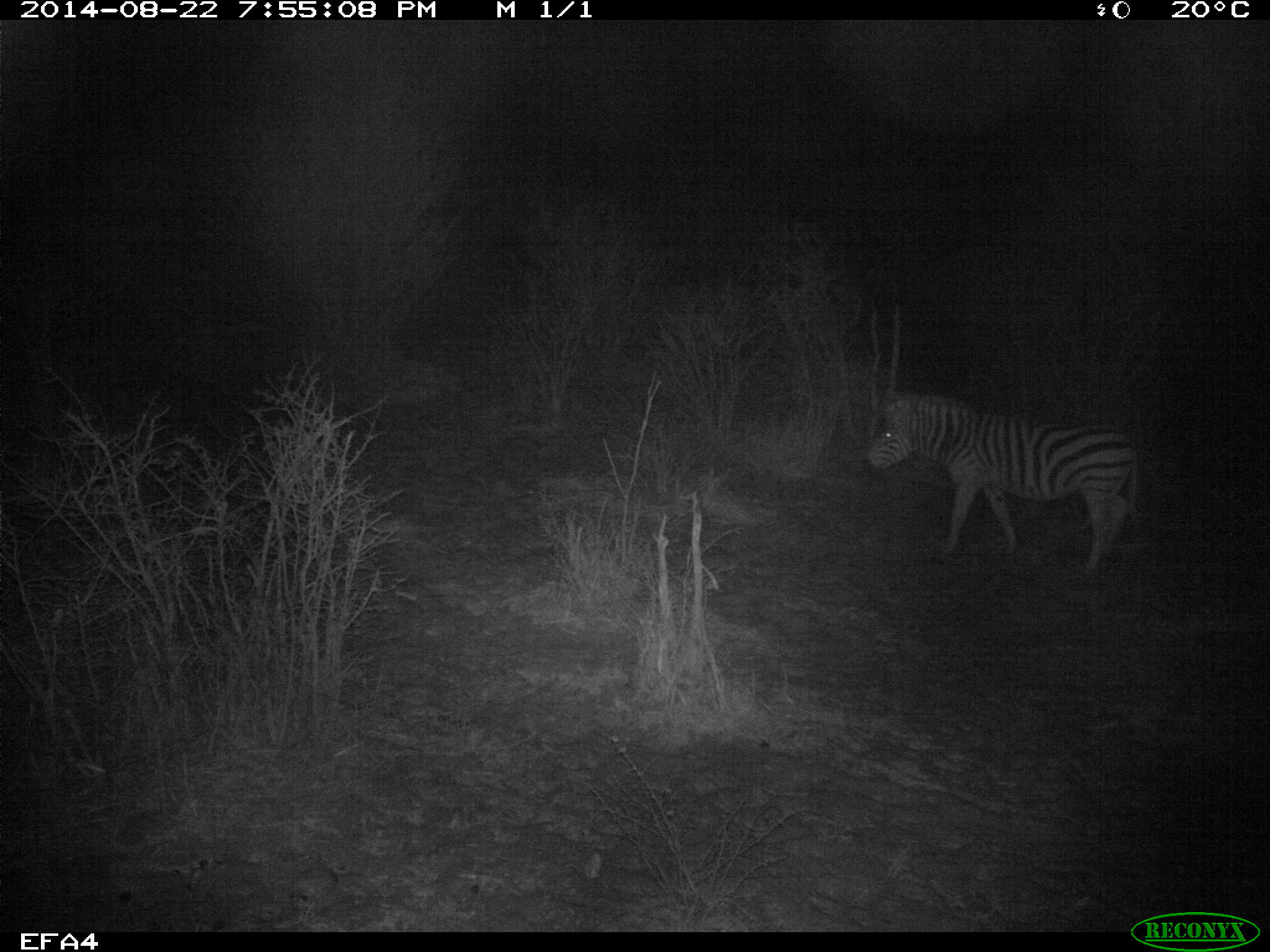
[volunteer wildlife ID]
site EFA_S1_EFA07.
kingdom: Animalia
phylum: Chordata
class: Mammalia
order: Perissodactyla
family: Equidae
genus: Equus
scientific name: Equus quagga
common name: plains zebra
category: zebraplains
Zebraplains (plains zebra) (Equus quagga), count 1. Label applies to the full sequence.